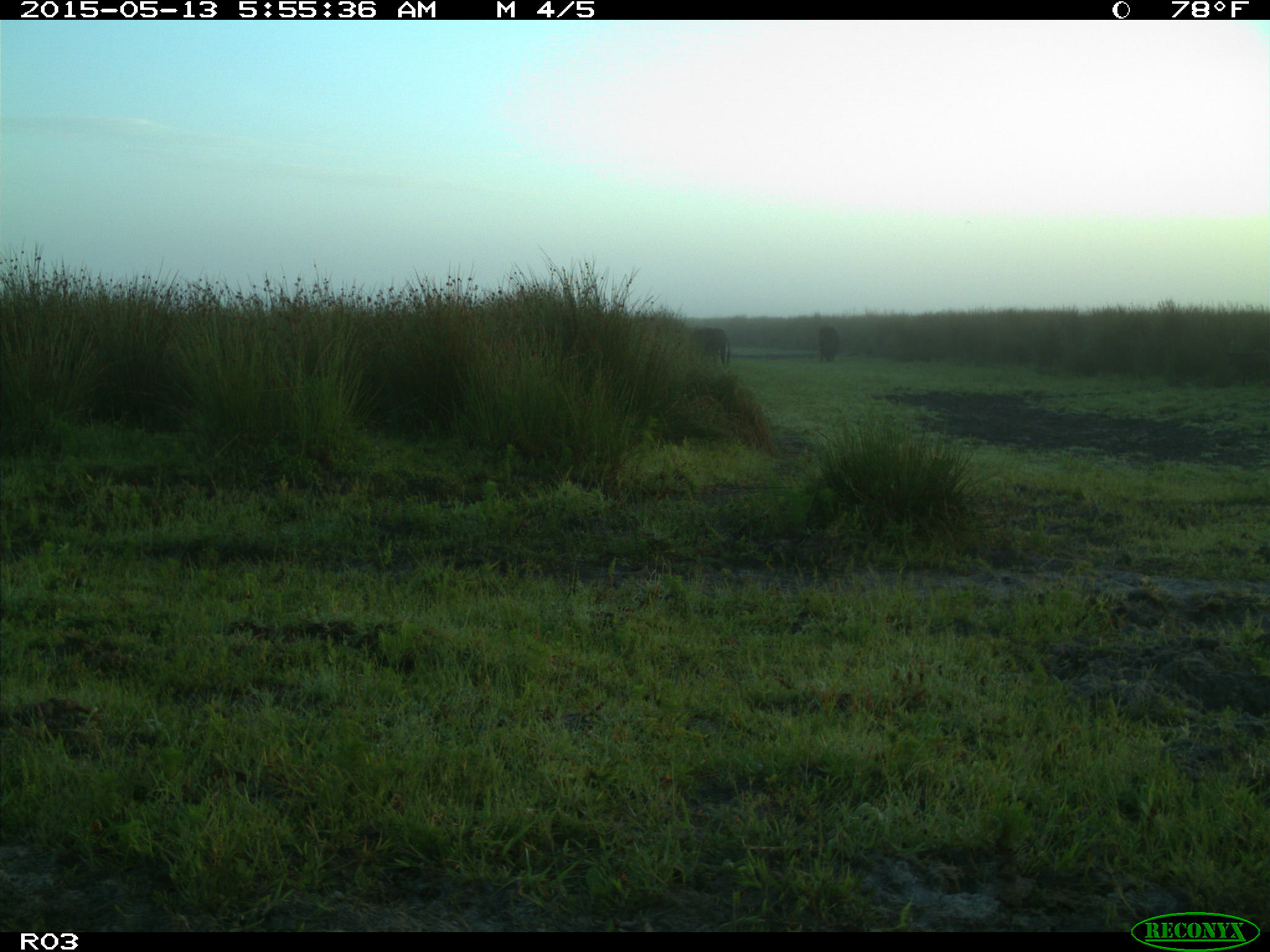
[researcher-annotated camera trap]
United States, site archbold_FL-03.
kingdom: Animalia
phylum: Chordata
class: Mammalia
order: Artiodactyla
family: Bovidae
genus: Bos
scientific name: Bos taurus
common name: domestic cow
Bos taurus (domestic cow).